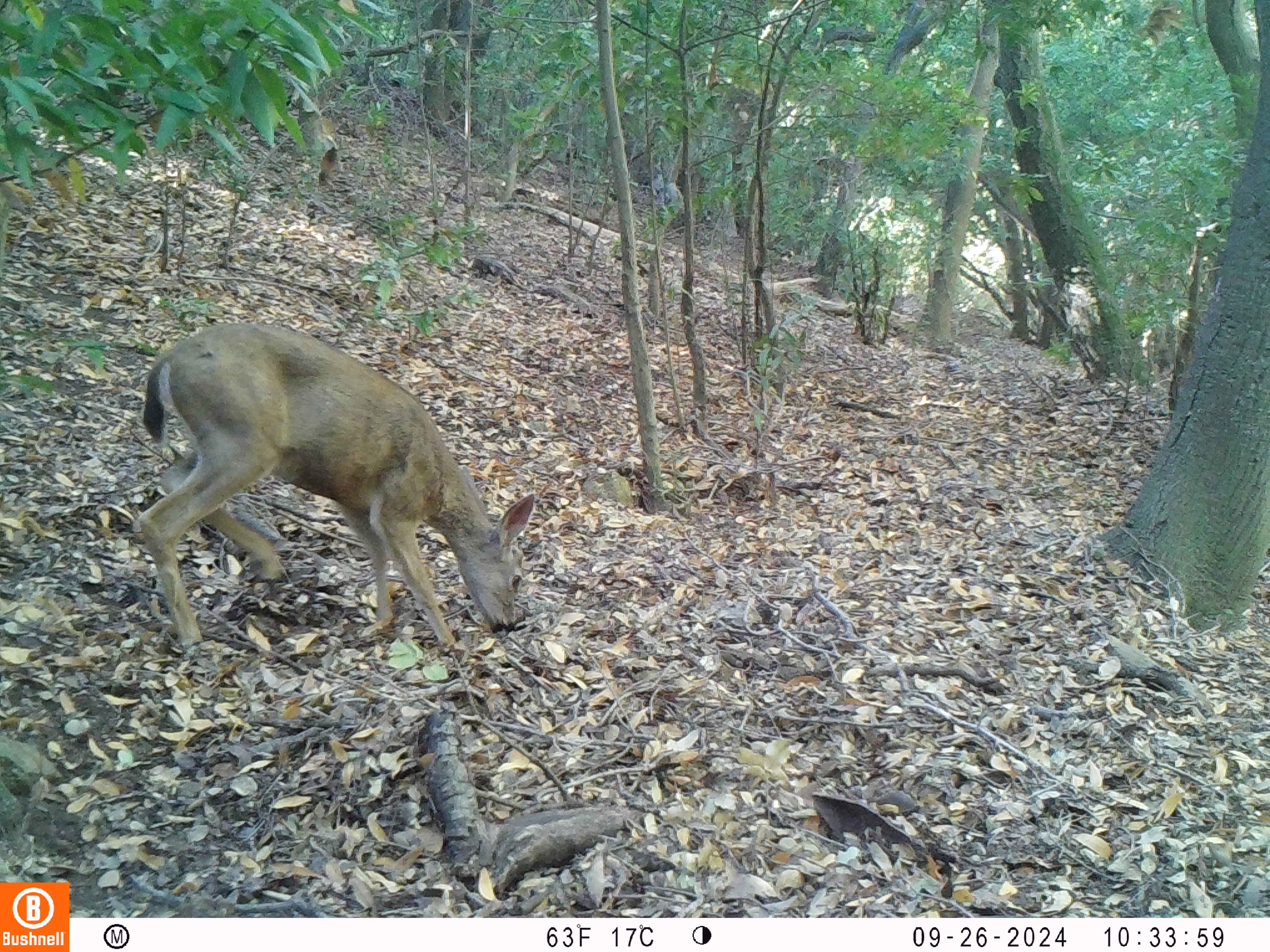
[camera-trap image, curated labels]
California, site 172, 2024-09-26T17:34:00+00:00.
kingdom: Animalia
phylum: Chordata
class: Mammalia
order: Artiodactyla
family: Cervidae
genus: Odocoileus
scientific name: Odocoileus hemionus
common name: mule deer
Mule deer (Odocoileus hemionus).